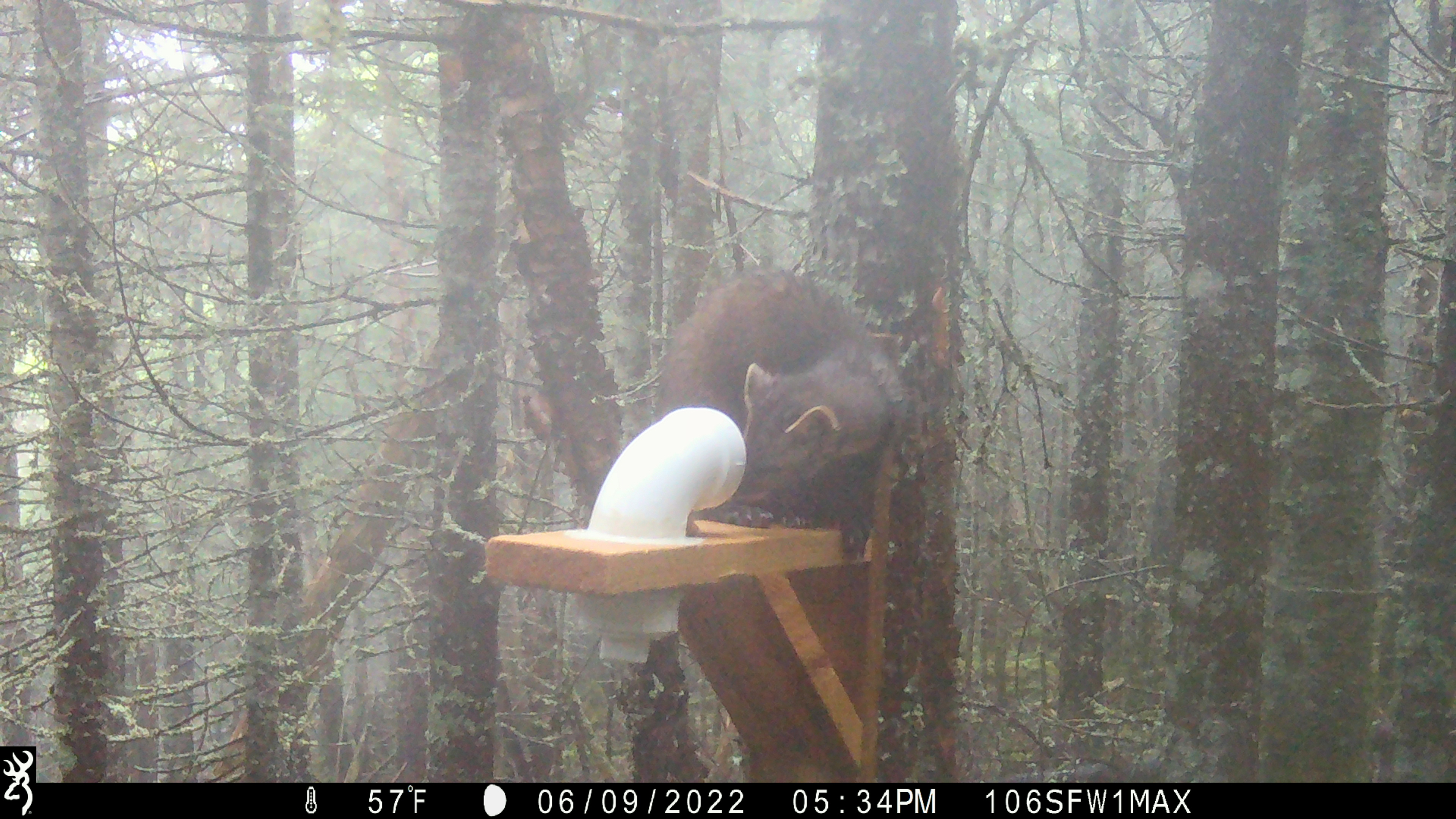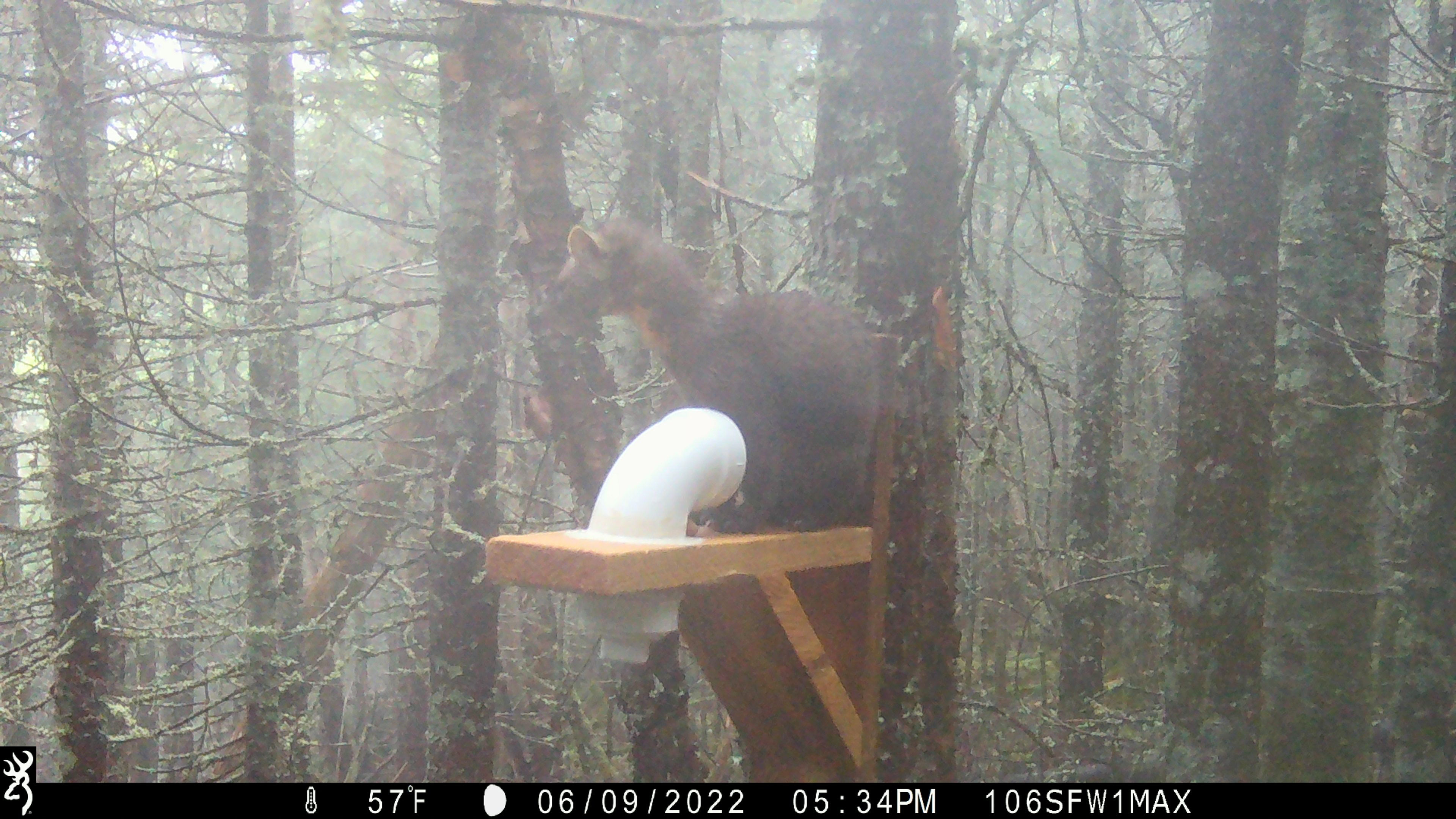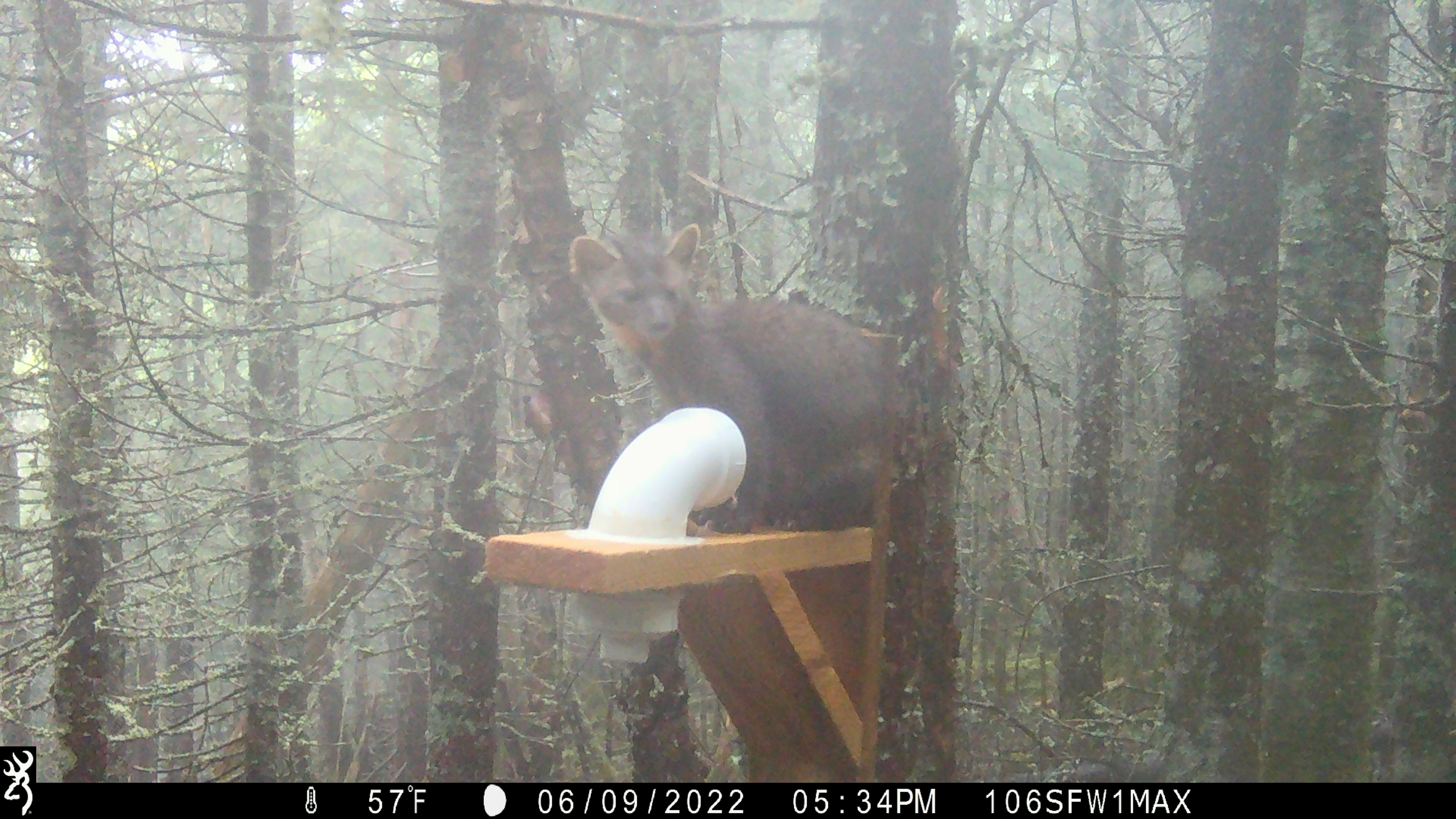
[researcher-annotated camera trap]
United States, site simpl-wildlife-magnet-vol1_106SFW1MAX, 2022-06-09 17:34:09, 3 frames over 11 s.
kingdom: Animalia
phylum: Chordata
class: Mammalia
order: Carnivora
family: Mustelidae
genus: Martes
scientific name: Martes americana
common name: american marten